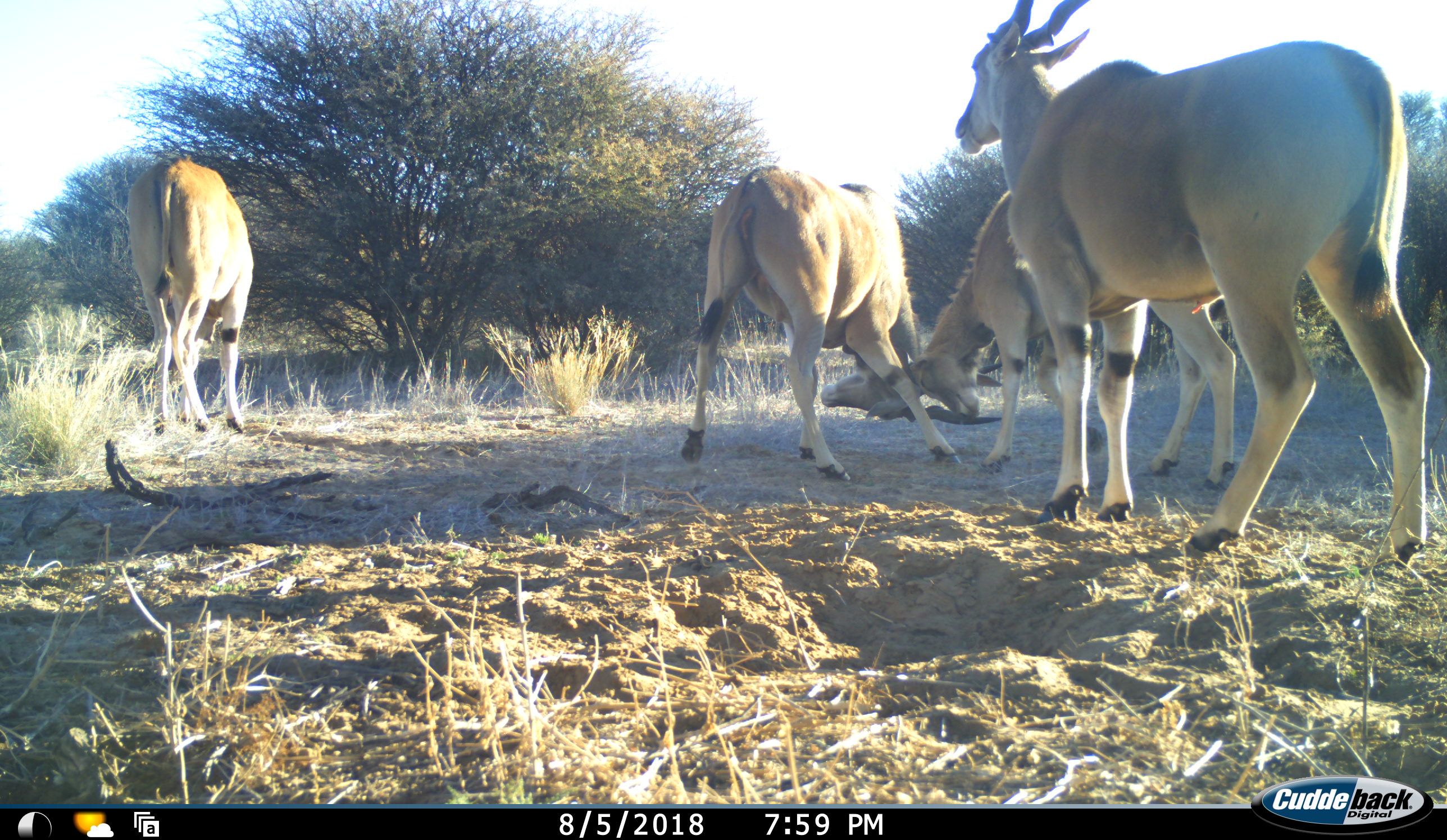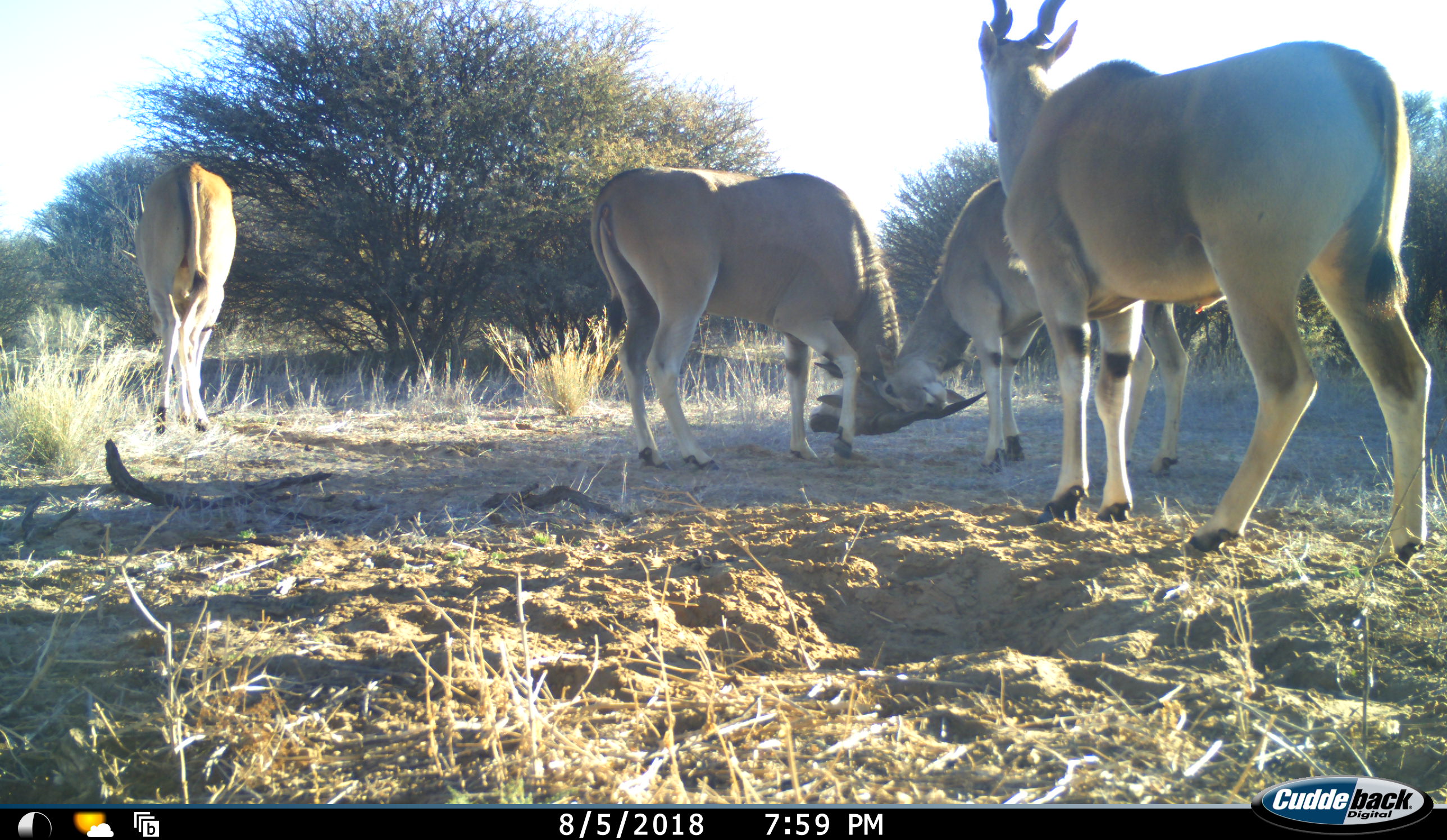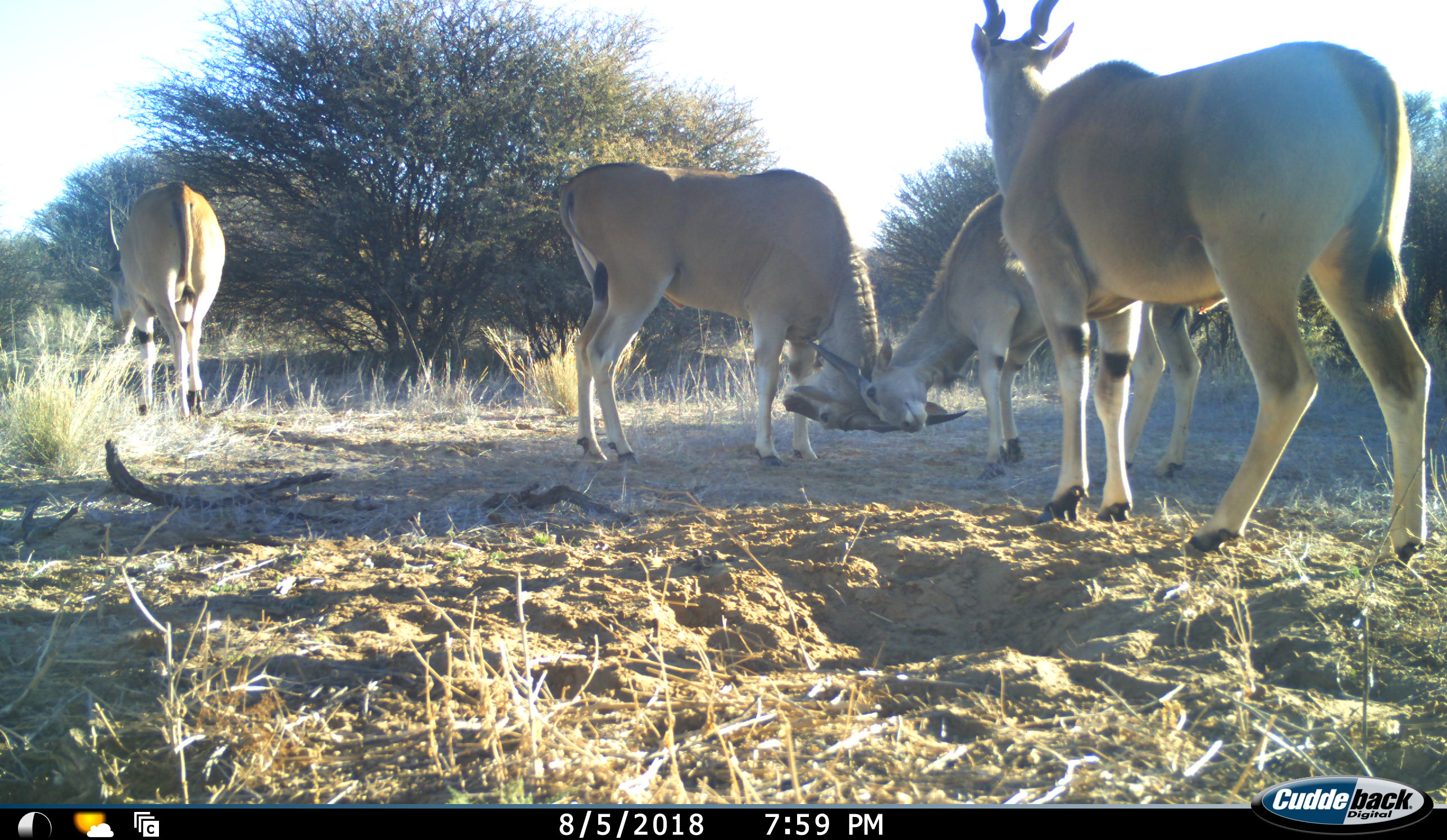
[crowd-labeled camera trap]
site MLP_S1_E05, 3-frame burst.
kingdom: Animalia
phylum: Chordata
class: Mammalia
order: Artiodactyla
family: Bovidae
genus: Tragelaphus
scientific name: Tragelaphus oryx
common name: eland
Eland (Tragelaphus oryx), count 4. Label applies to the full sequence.